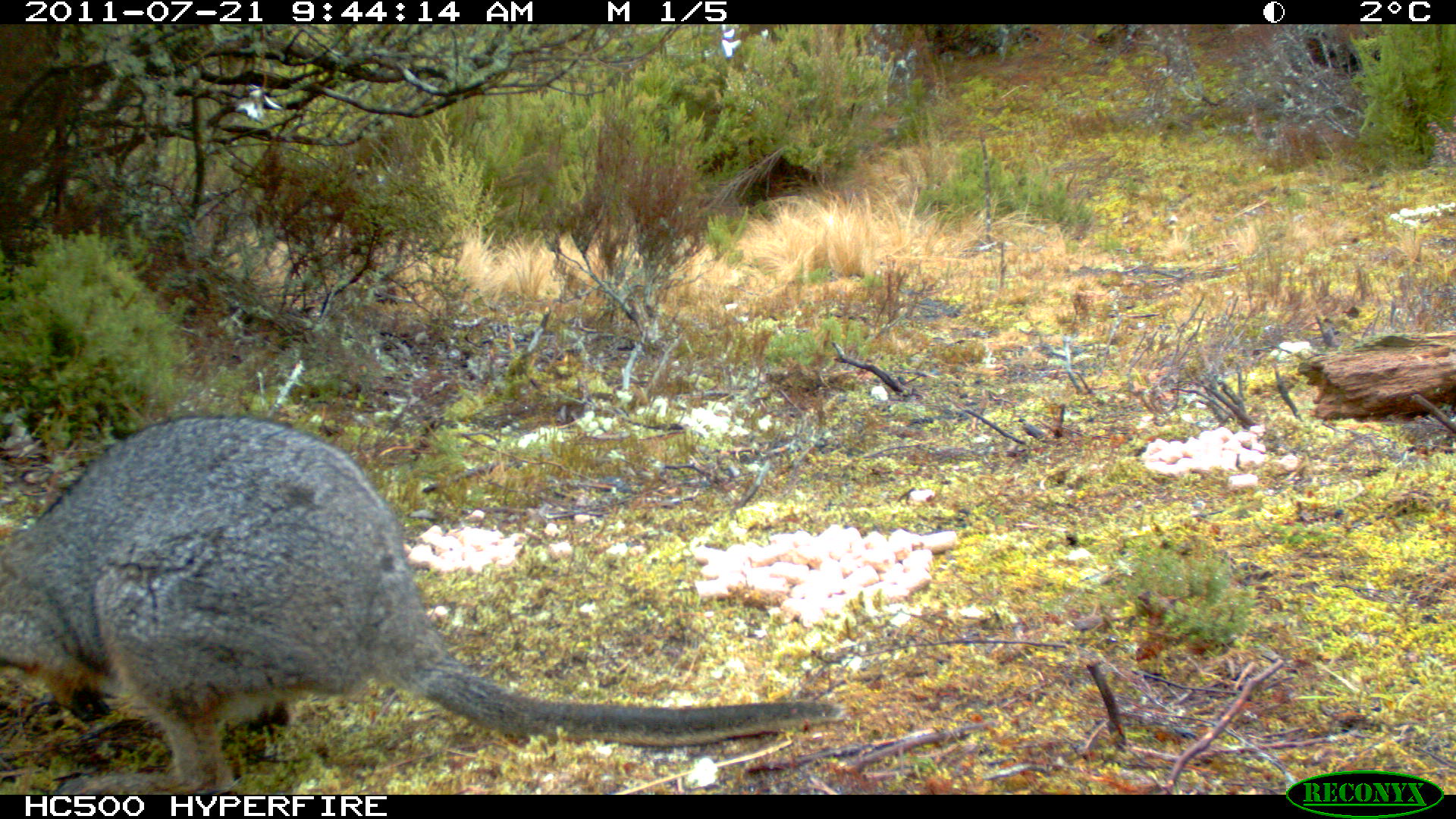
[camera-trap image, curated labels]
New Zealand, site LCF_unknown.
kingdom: Animalia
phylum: Chordata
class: Mammalia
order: Diprotodontia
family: Macropodidae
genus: Notamacropus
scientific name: Notamacropus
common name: wallaby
Wallaby (Notamacropus).